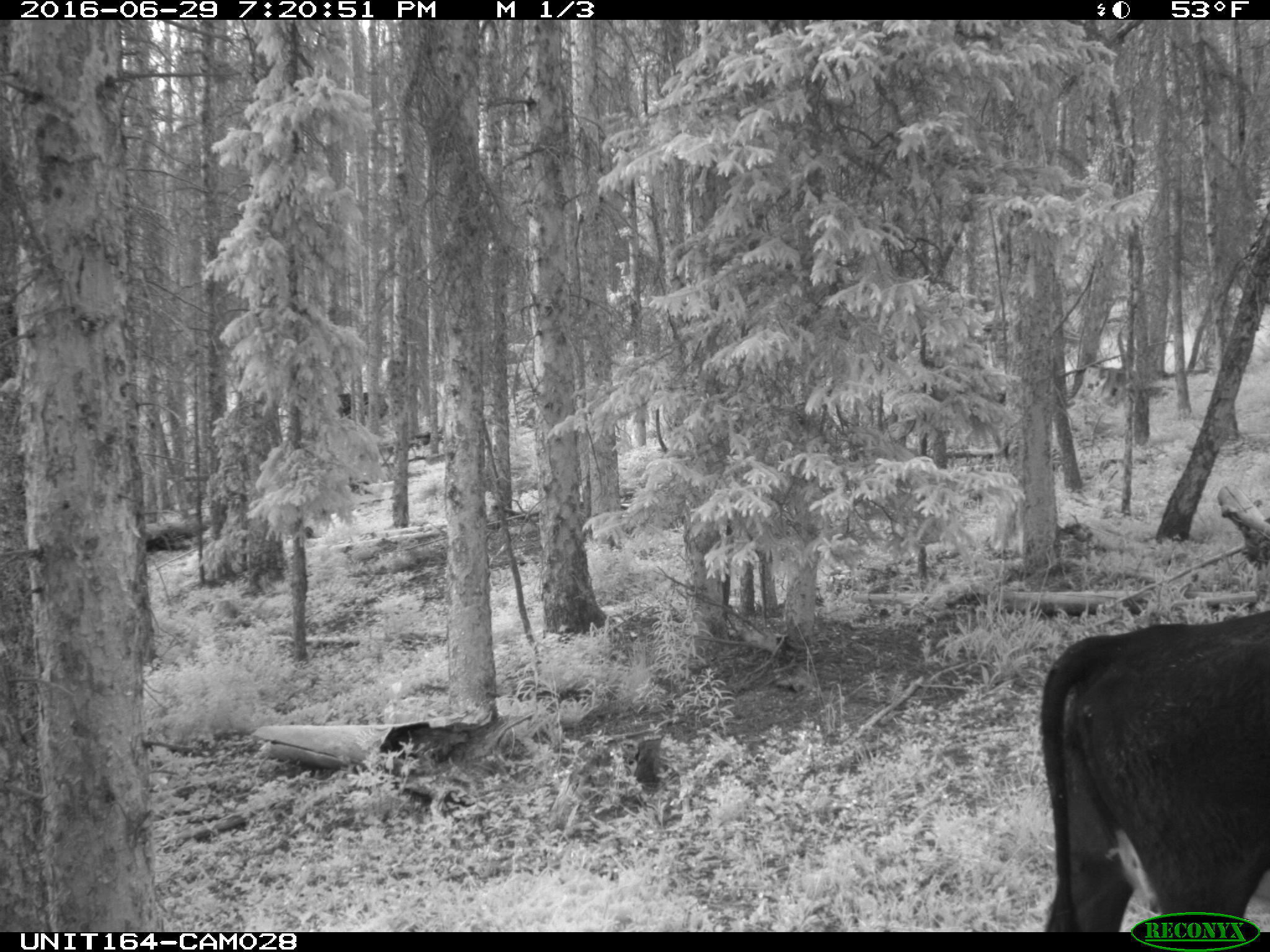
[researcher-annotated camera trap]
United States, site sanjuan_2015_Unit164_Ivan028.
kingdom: Animalia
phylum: Chordata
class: Mammalia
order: Artiodactyla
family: Bovidae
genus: Bos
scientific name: Bos taurus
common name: domestic cow